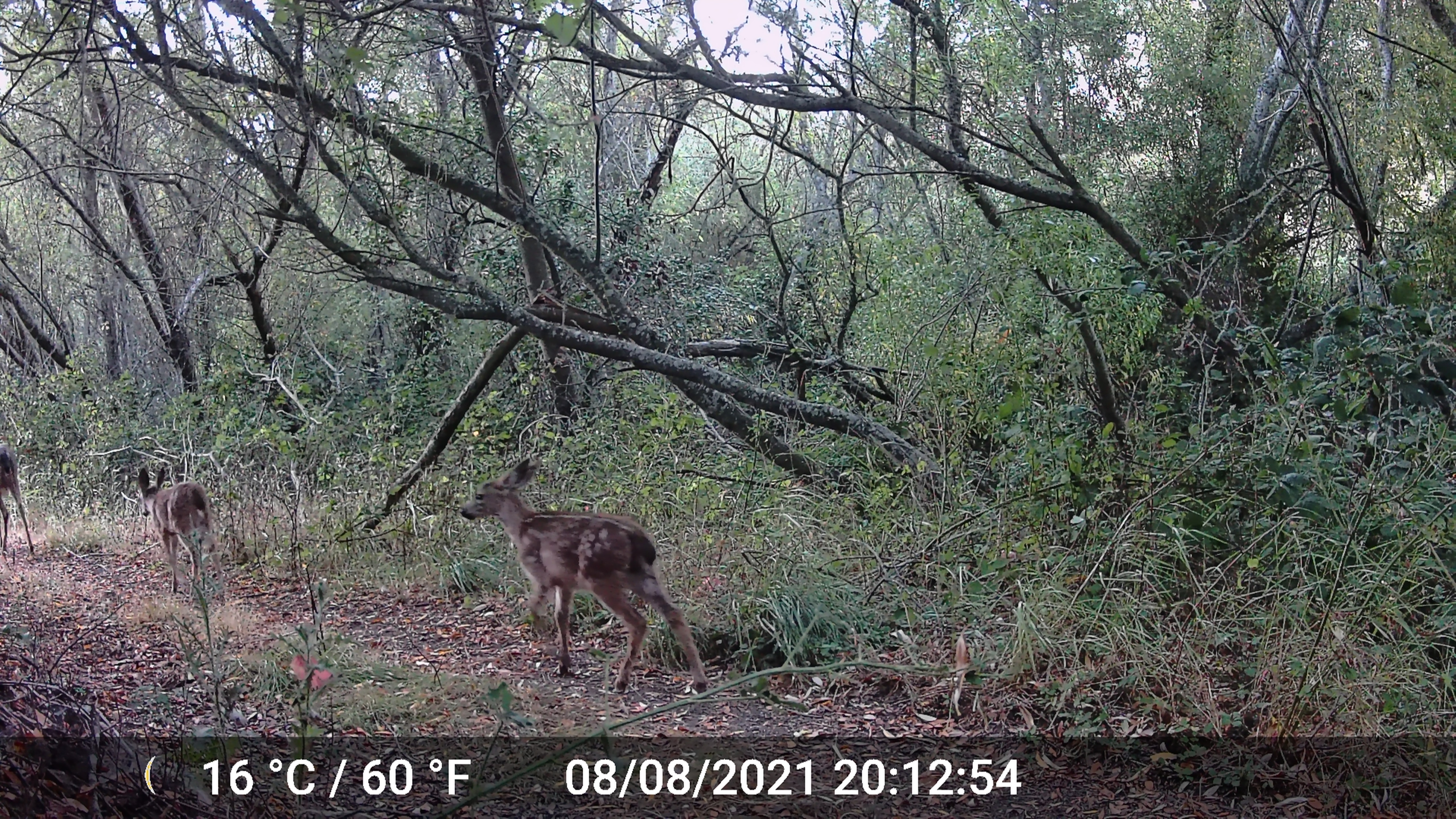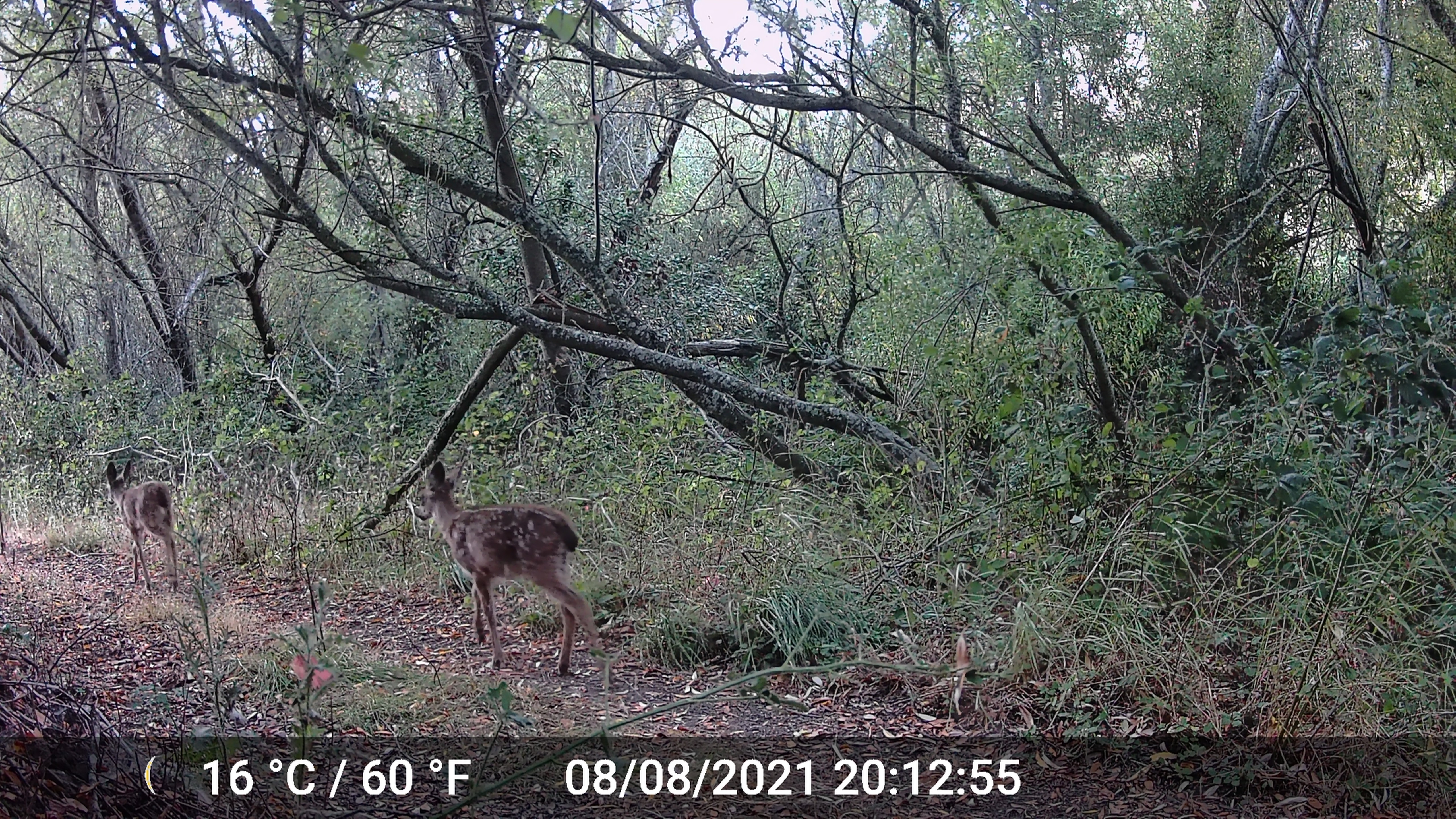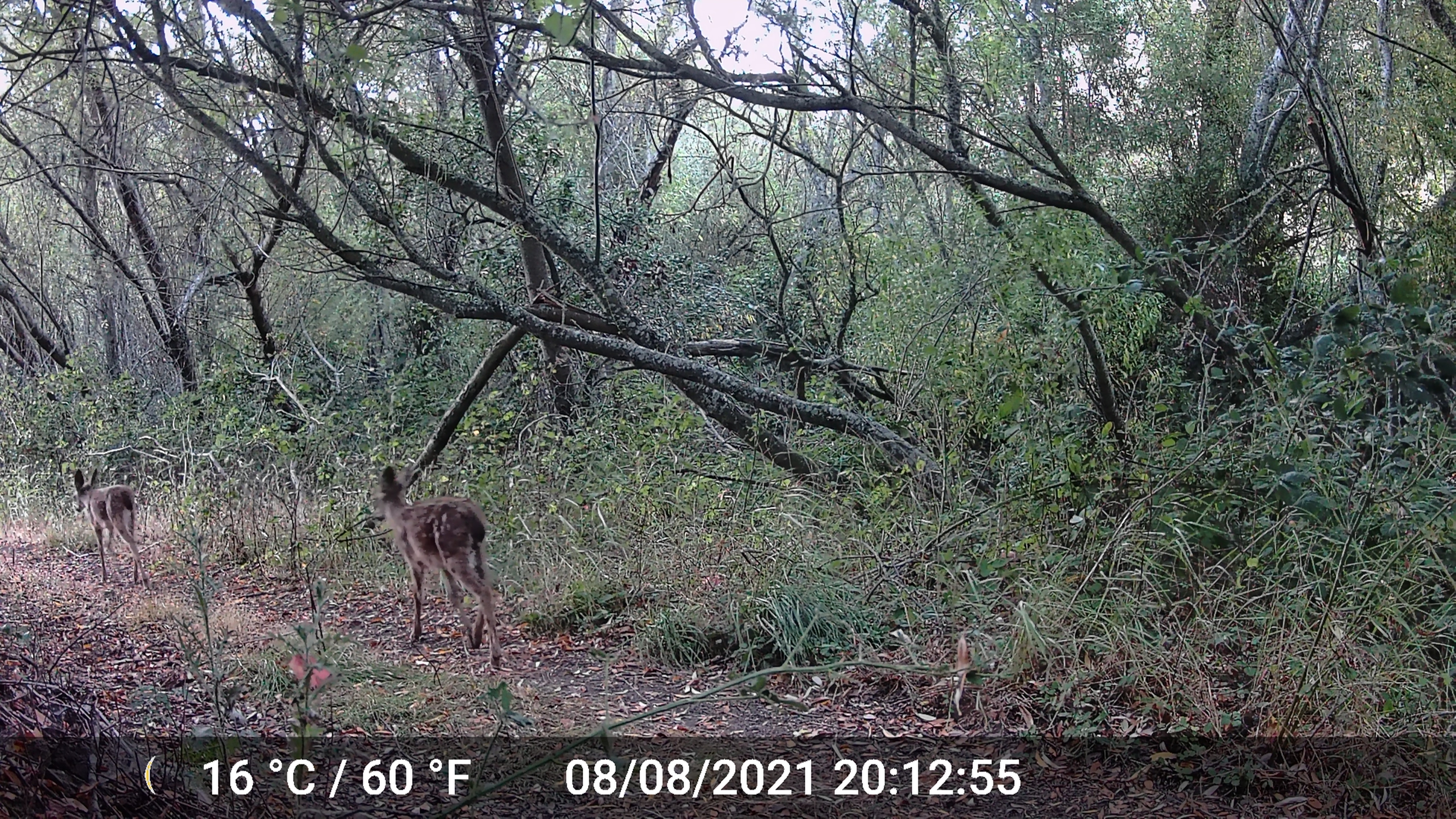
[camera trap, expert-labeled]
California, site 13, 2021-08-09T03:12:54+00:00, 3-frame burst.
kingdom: Animalia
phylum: Chordata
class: Mammalia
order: Artiodactyla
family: Cervidae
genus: Odocoileus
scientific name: Odocoileus hemionus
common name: mule deer